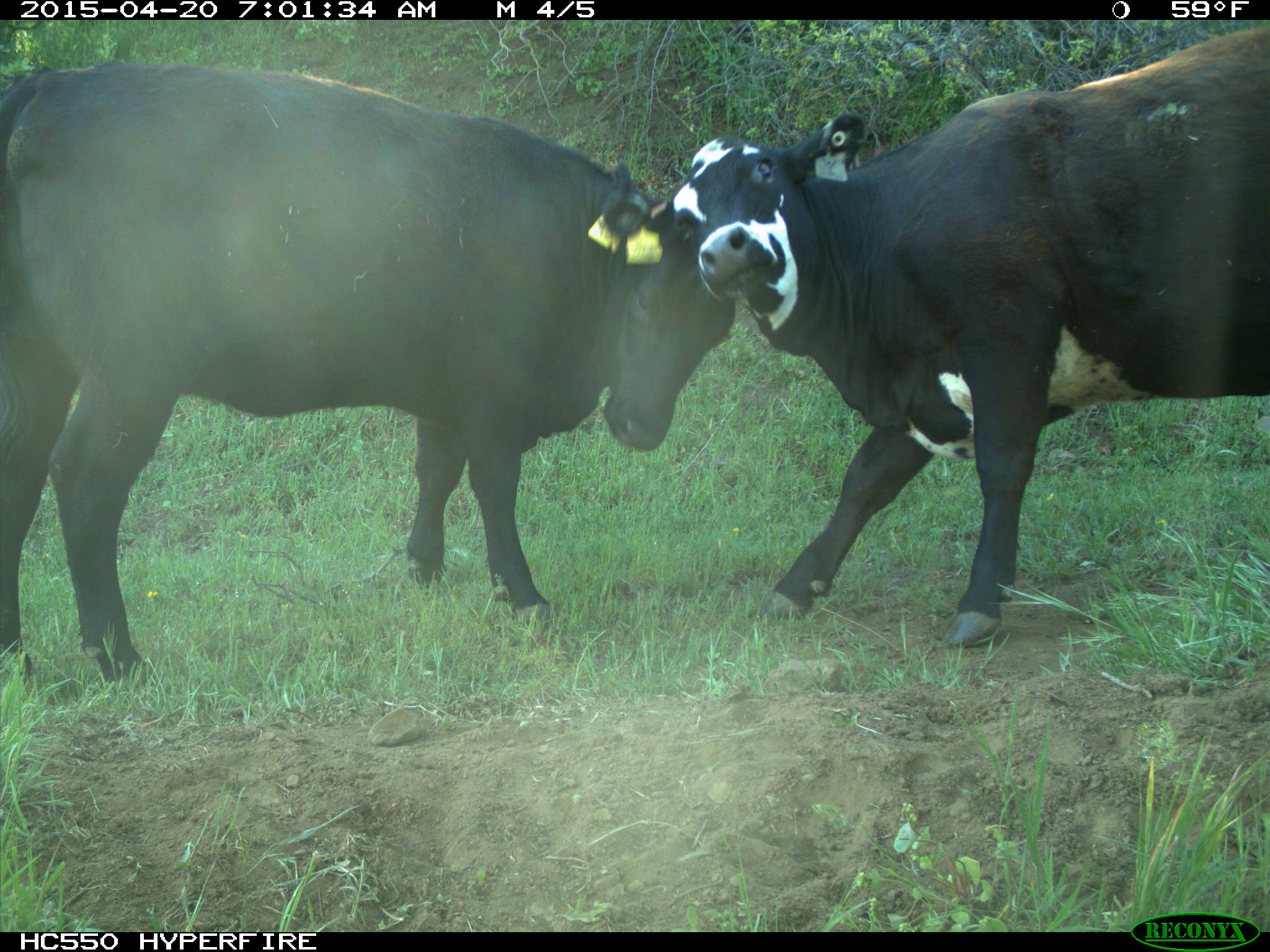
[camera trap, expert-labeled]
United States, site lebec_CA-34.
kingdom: Animalia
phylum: Chordata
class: Mammalia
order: Artiodactyla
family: Bovidae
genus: Bos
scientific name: Bos taurus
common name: domestic cow